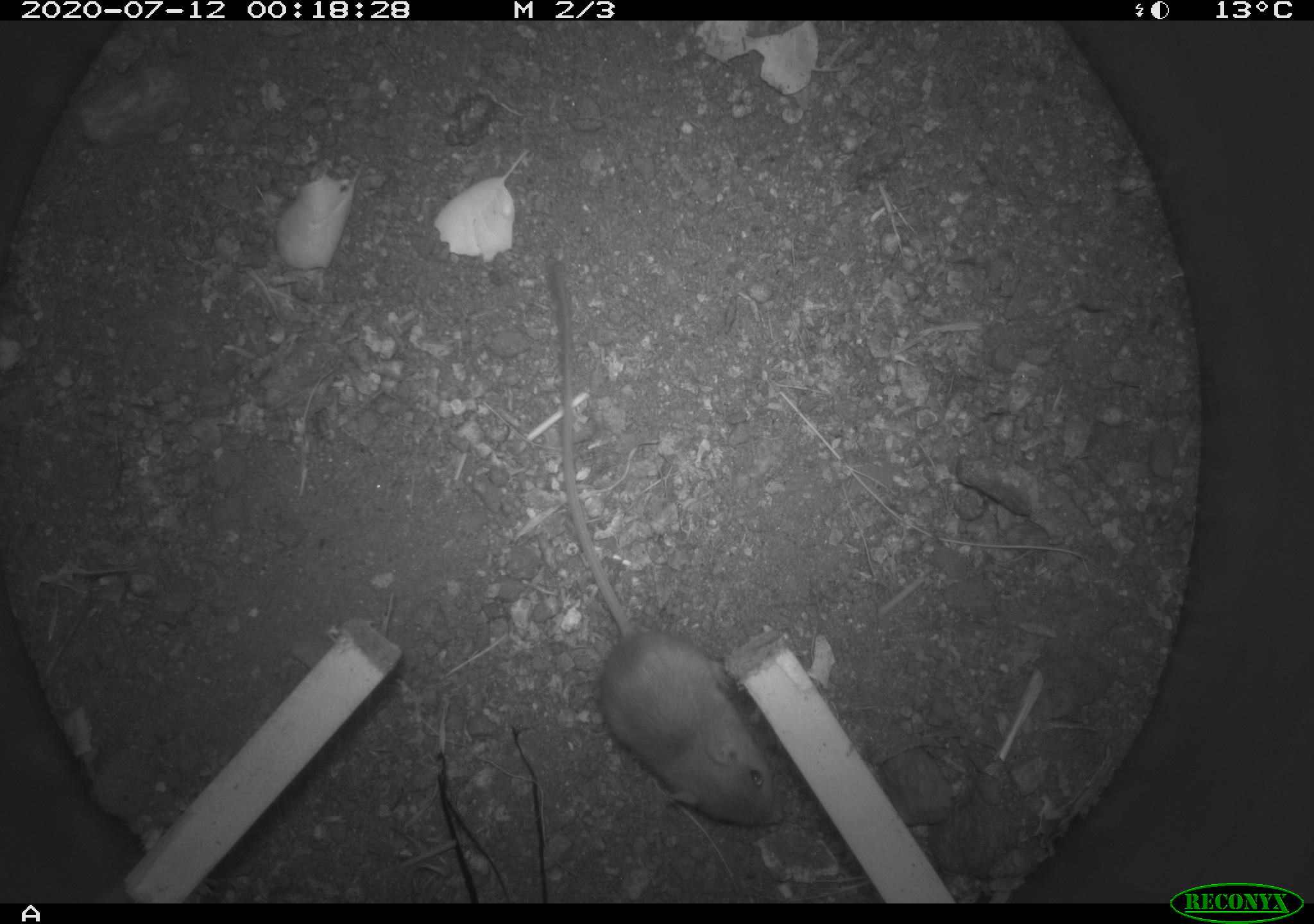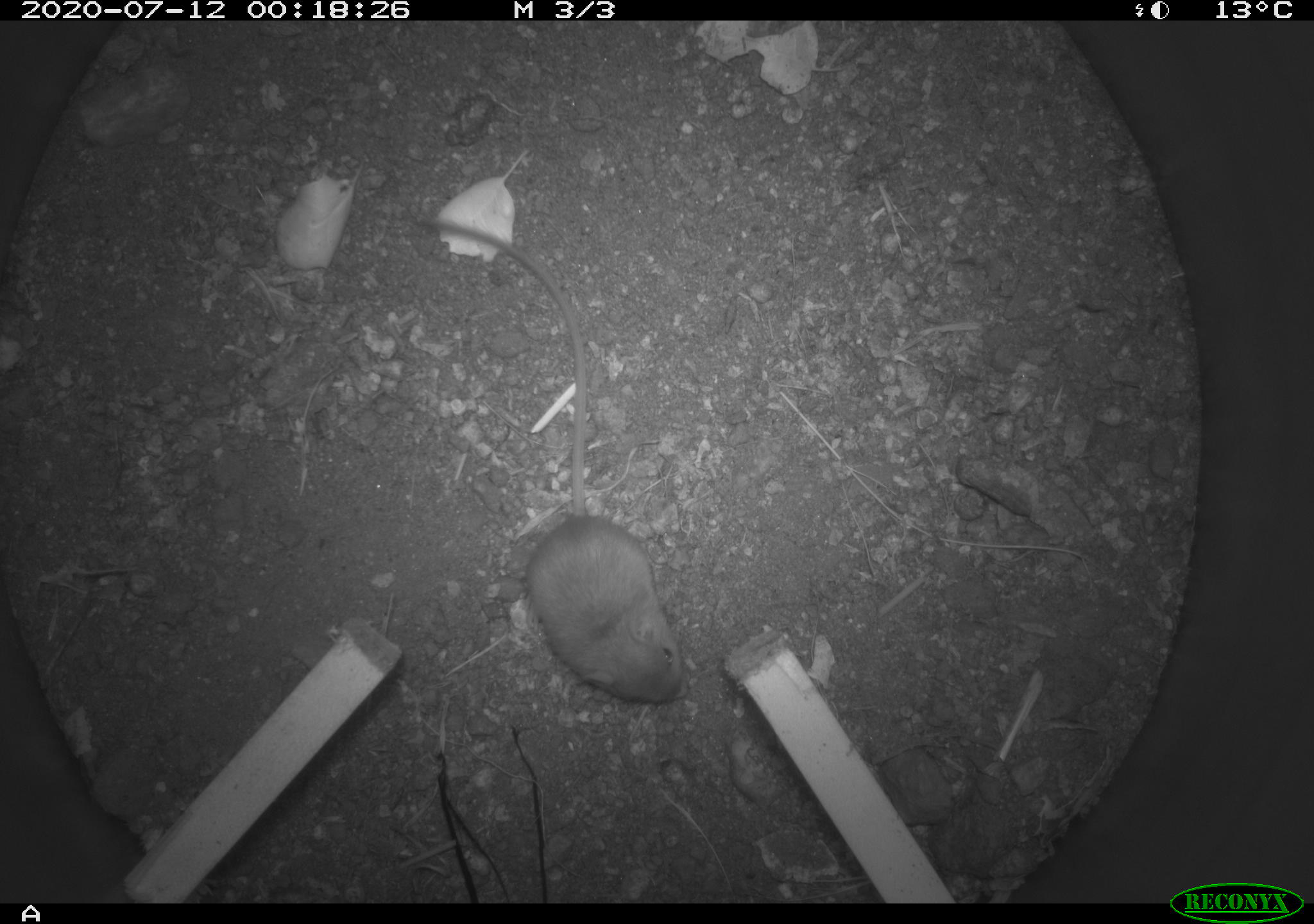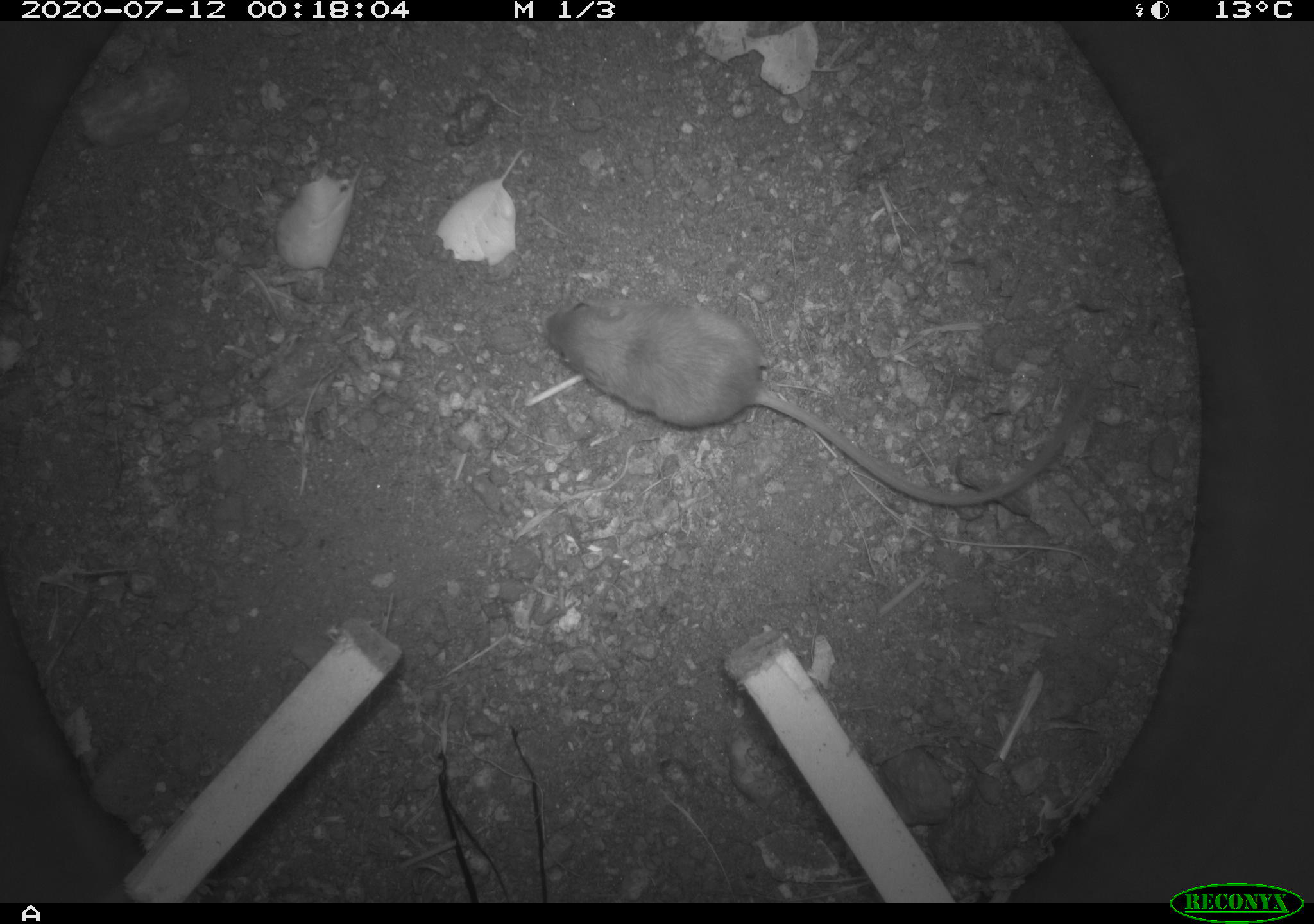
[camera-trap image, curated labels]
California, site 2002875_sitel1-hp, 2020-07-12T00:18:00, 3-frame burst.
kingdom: Animalia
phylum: Chordata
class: Mammalia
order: Rodentia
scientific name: Rodentia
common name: rodent